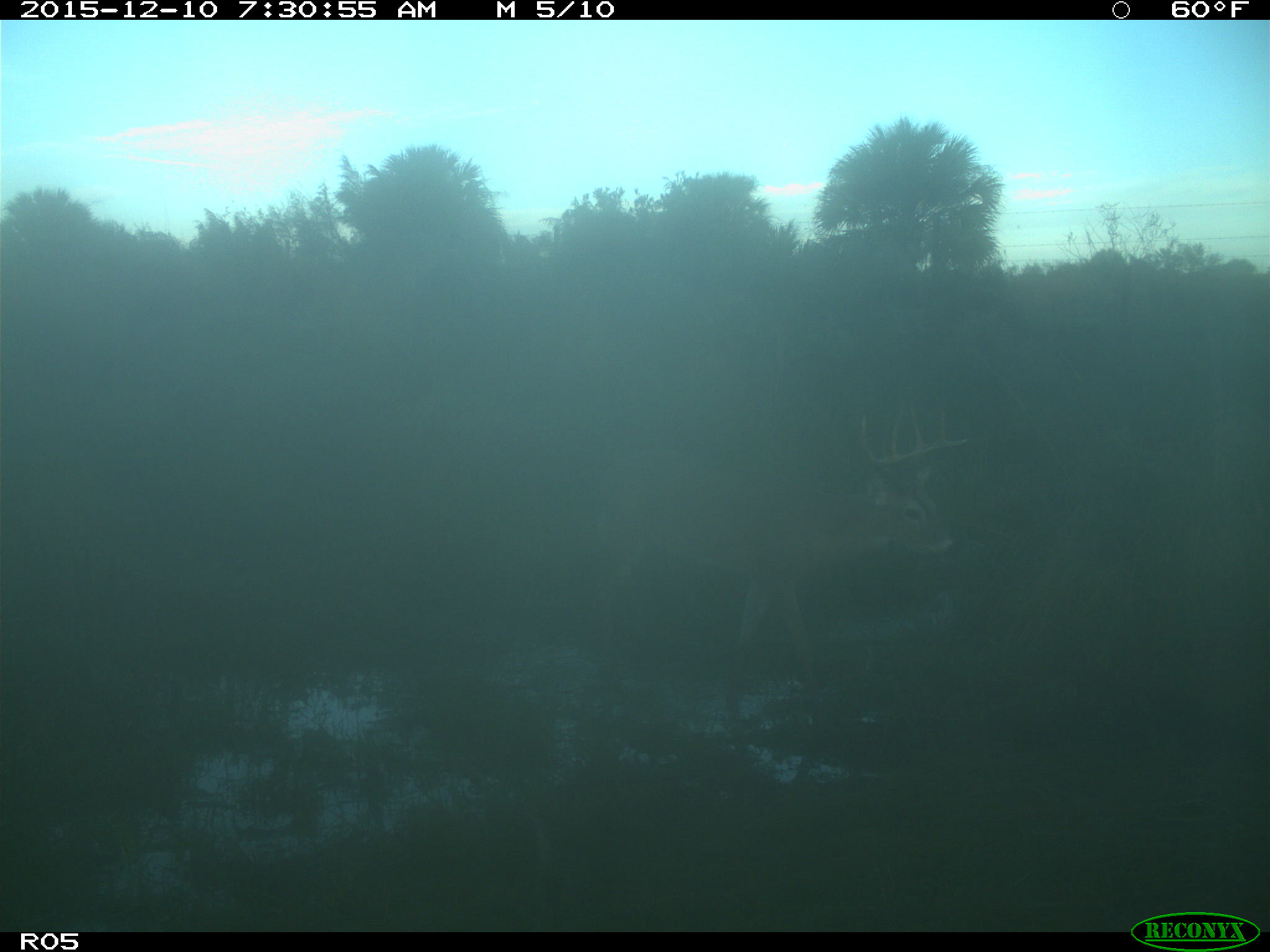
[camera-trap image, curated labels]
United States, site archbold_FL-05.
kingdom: Animalia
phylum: Chordata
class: Mammalia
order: Artiodactyla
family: Cervidae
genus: Odocoileus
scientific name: Odocoileus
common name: deer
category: unidentified deer